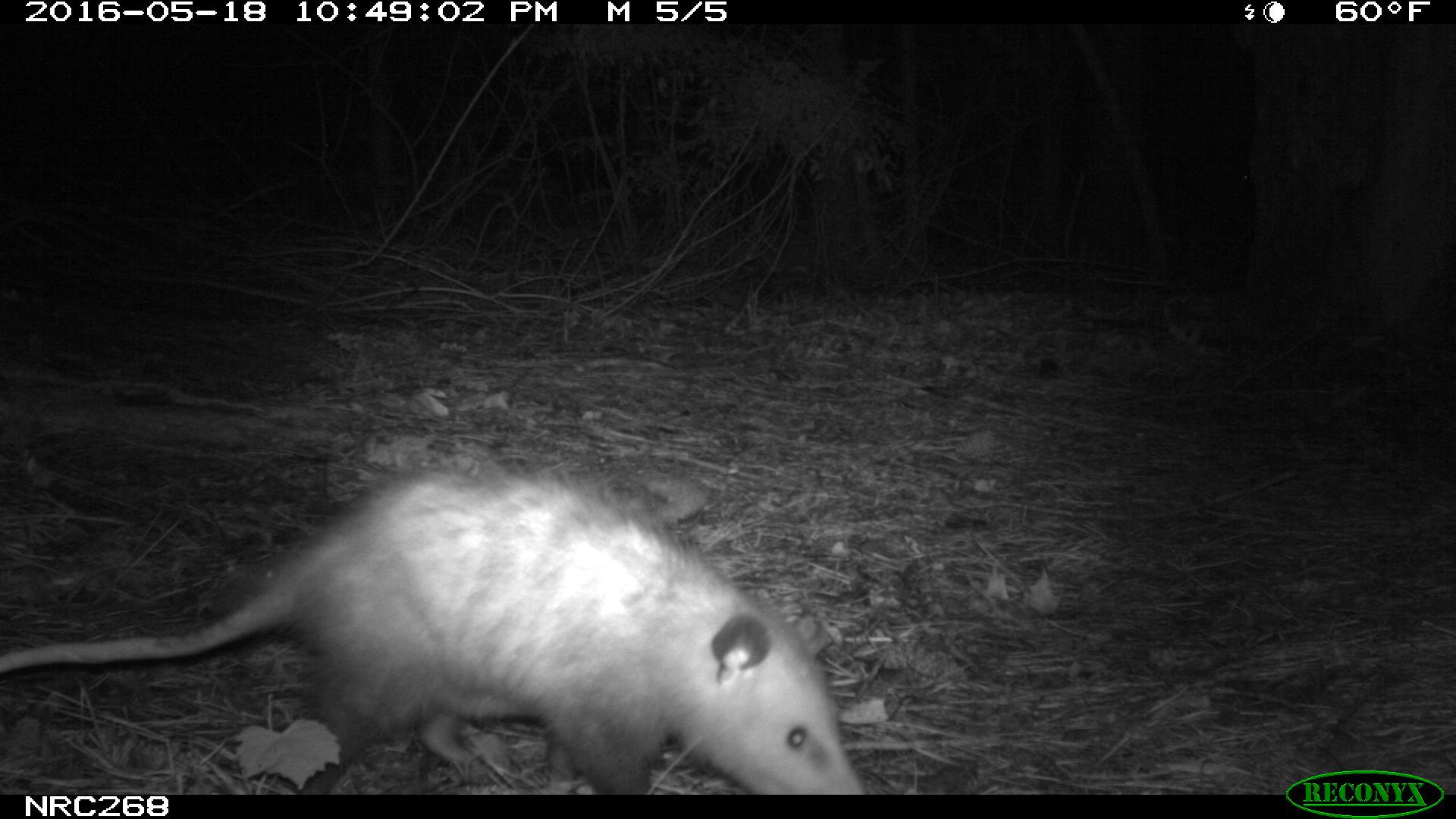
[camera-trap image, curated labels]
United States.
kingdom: Animalia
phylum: Chordata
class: Mammalia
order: Didelphimorphia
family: Didelphidae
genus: Didelphis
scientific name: Didelphis virginiana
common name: virginia opossum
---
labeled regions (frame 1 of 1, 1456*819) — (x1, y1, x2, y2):
Virginia Opossum: (0, 453, 872, 794)